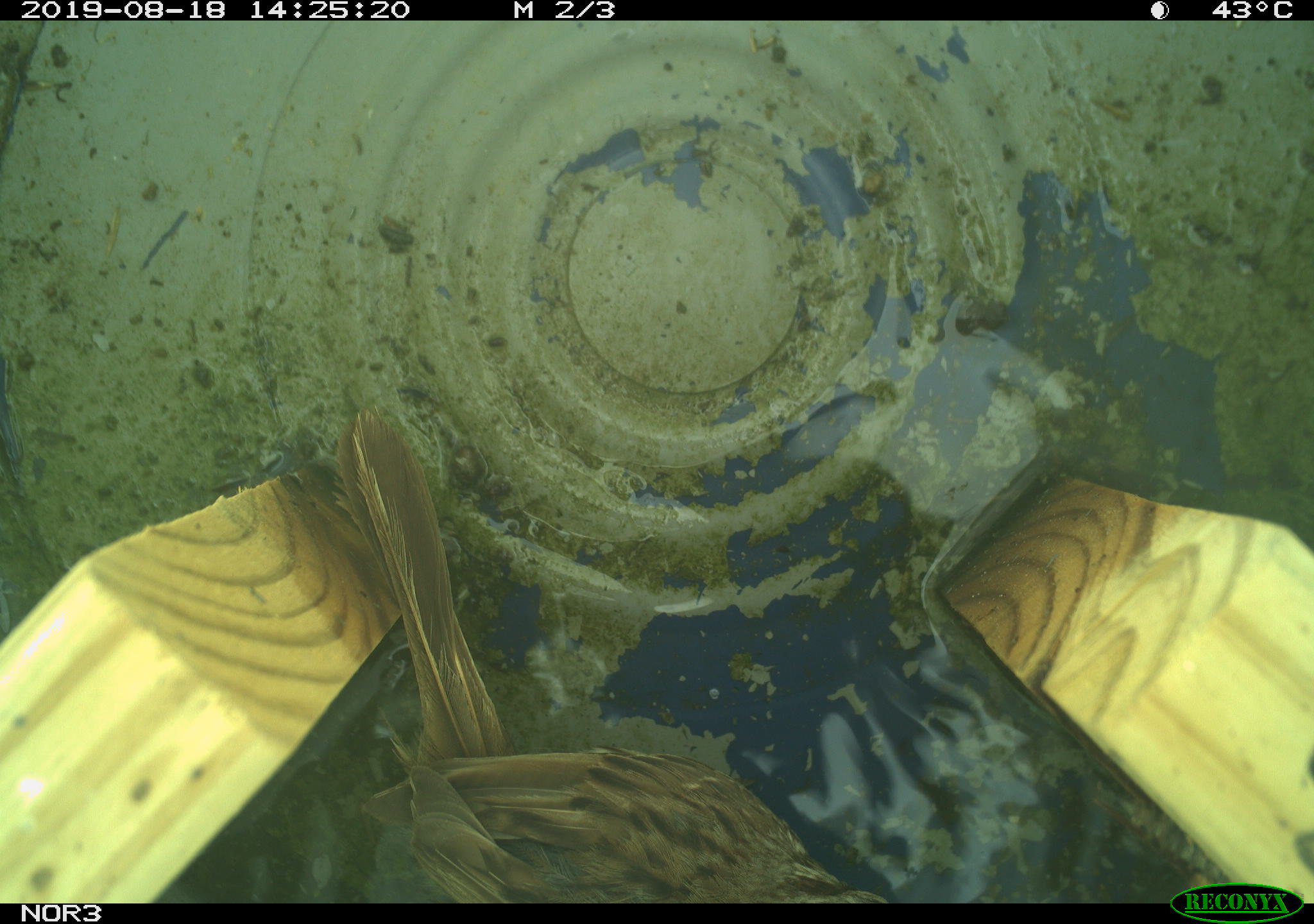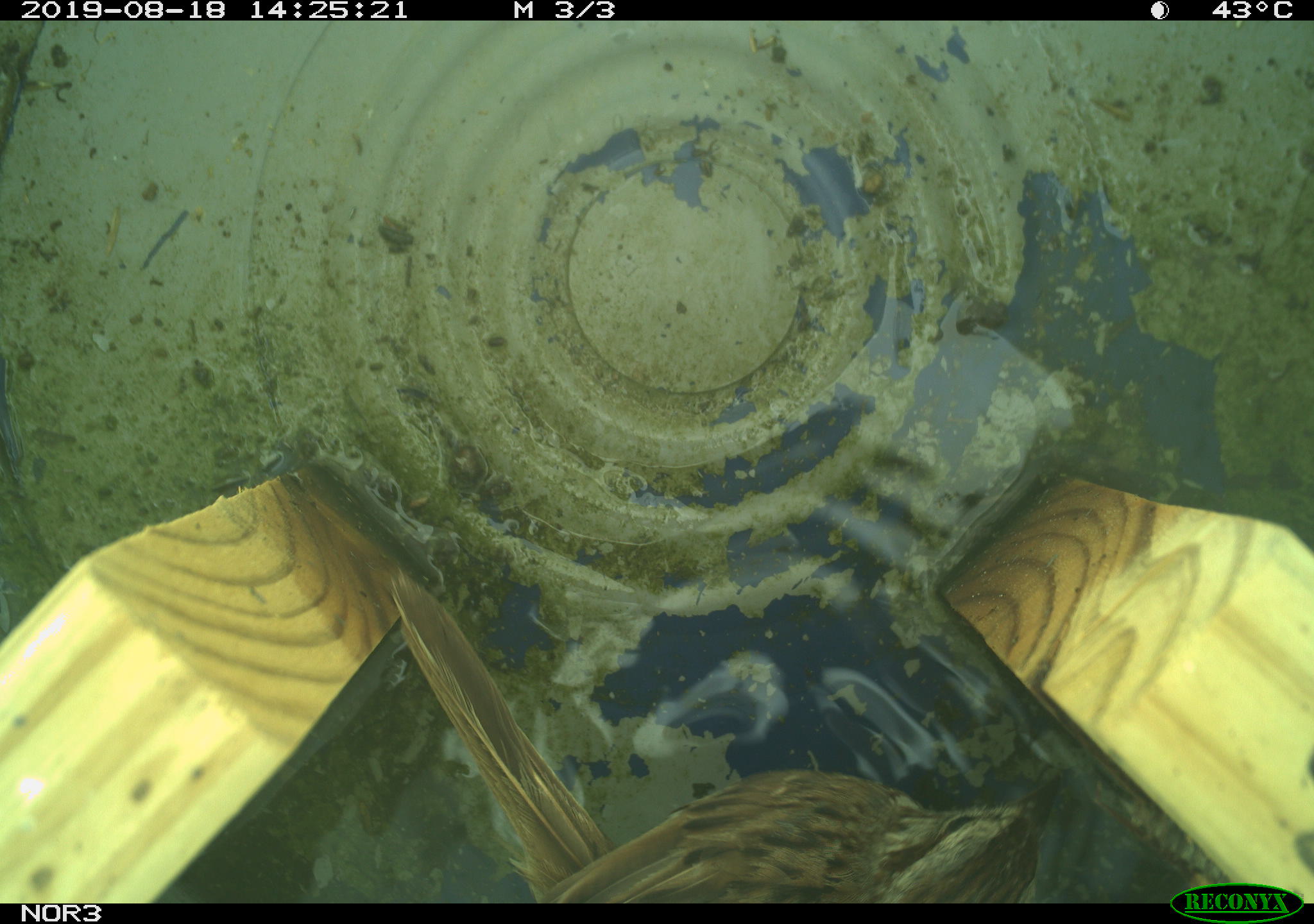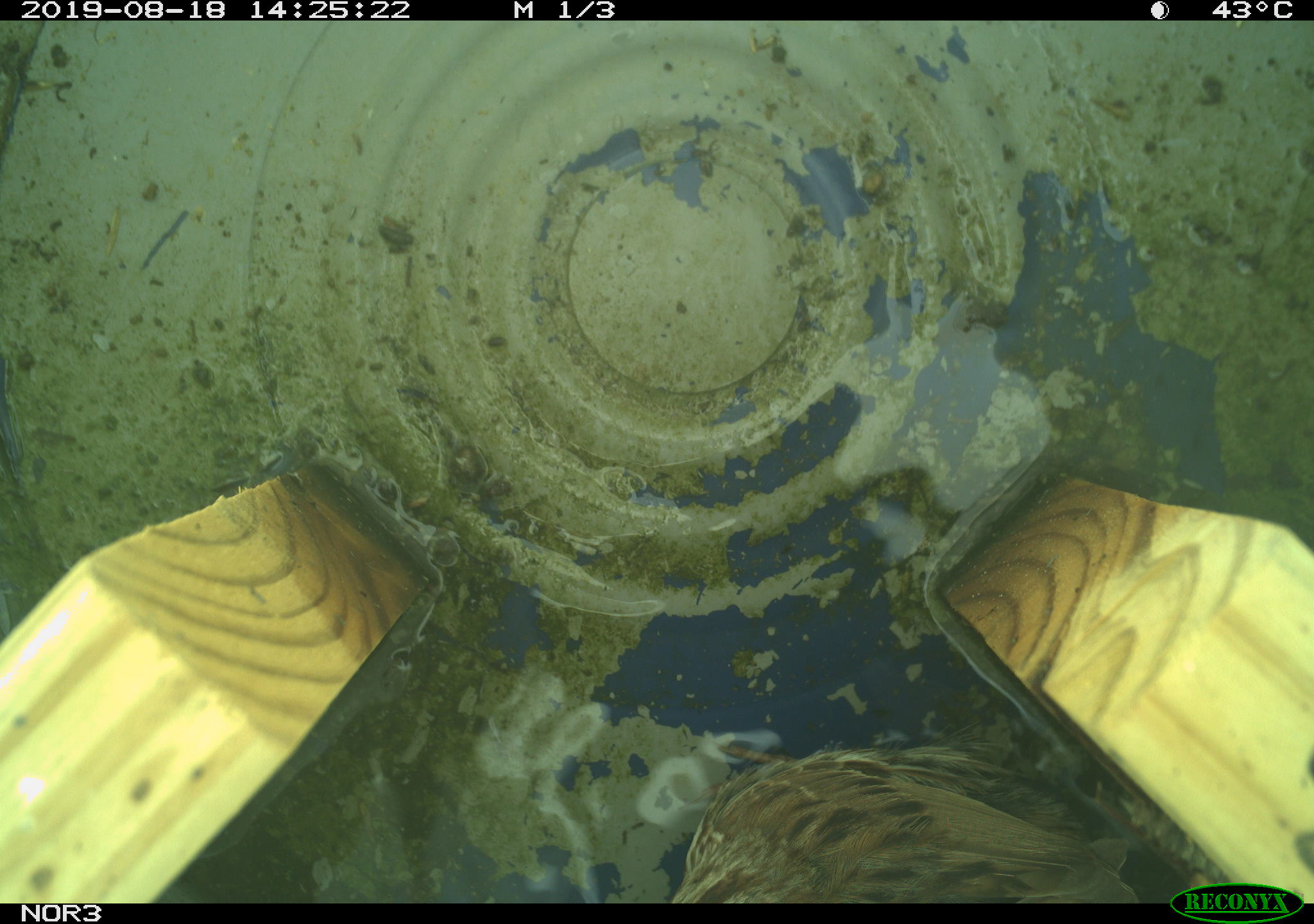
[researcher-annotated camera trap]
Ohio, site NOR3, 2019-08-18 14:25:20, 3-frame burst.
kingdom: Animalia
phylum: Chordata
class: Aves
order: Passeriformes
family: Passerellidae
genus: Melospiza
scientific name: Melospiza melodia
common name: song sparrow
Song sparrow (Melospiza melodia).